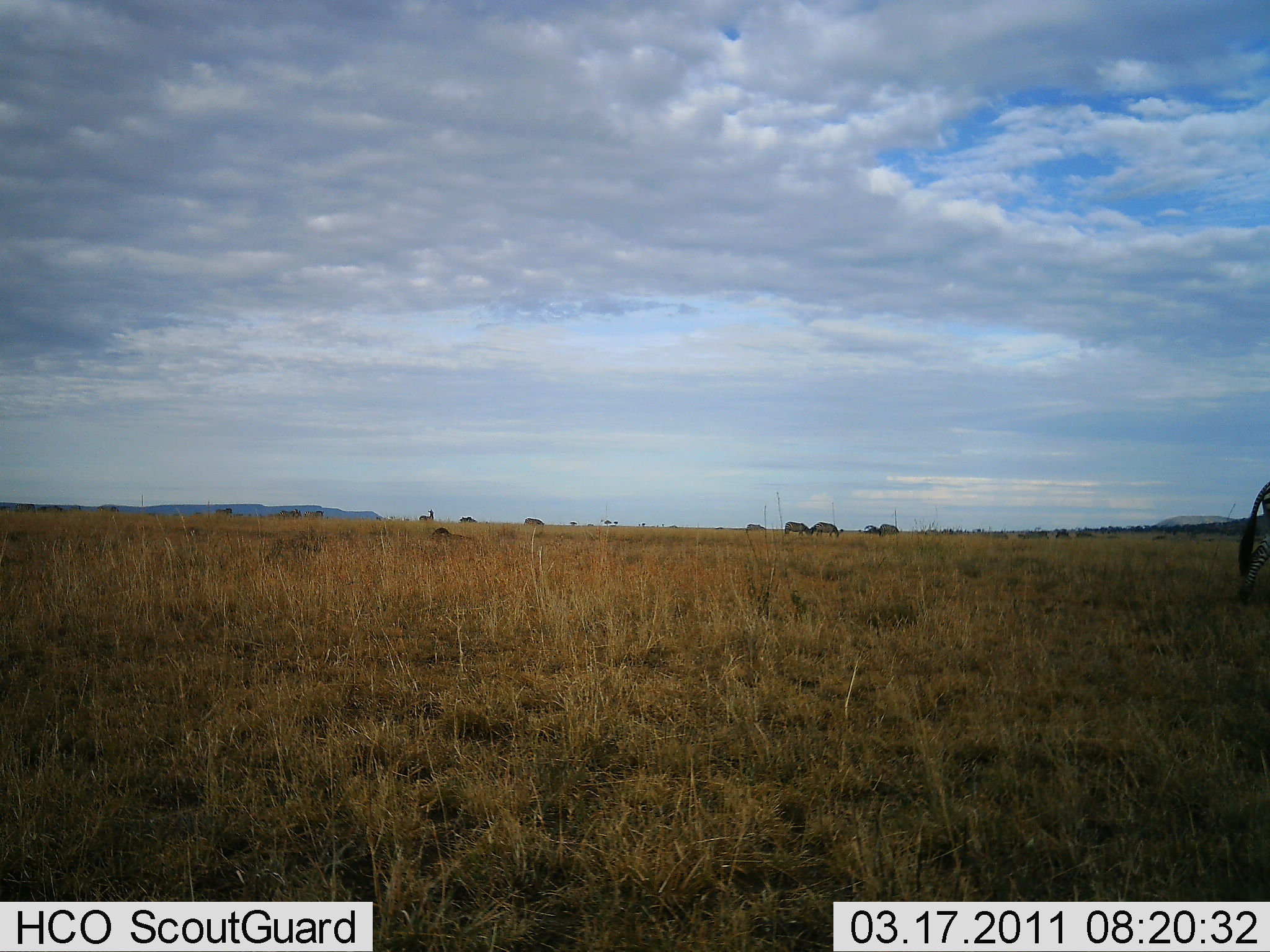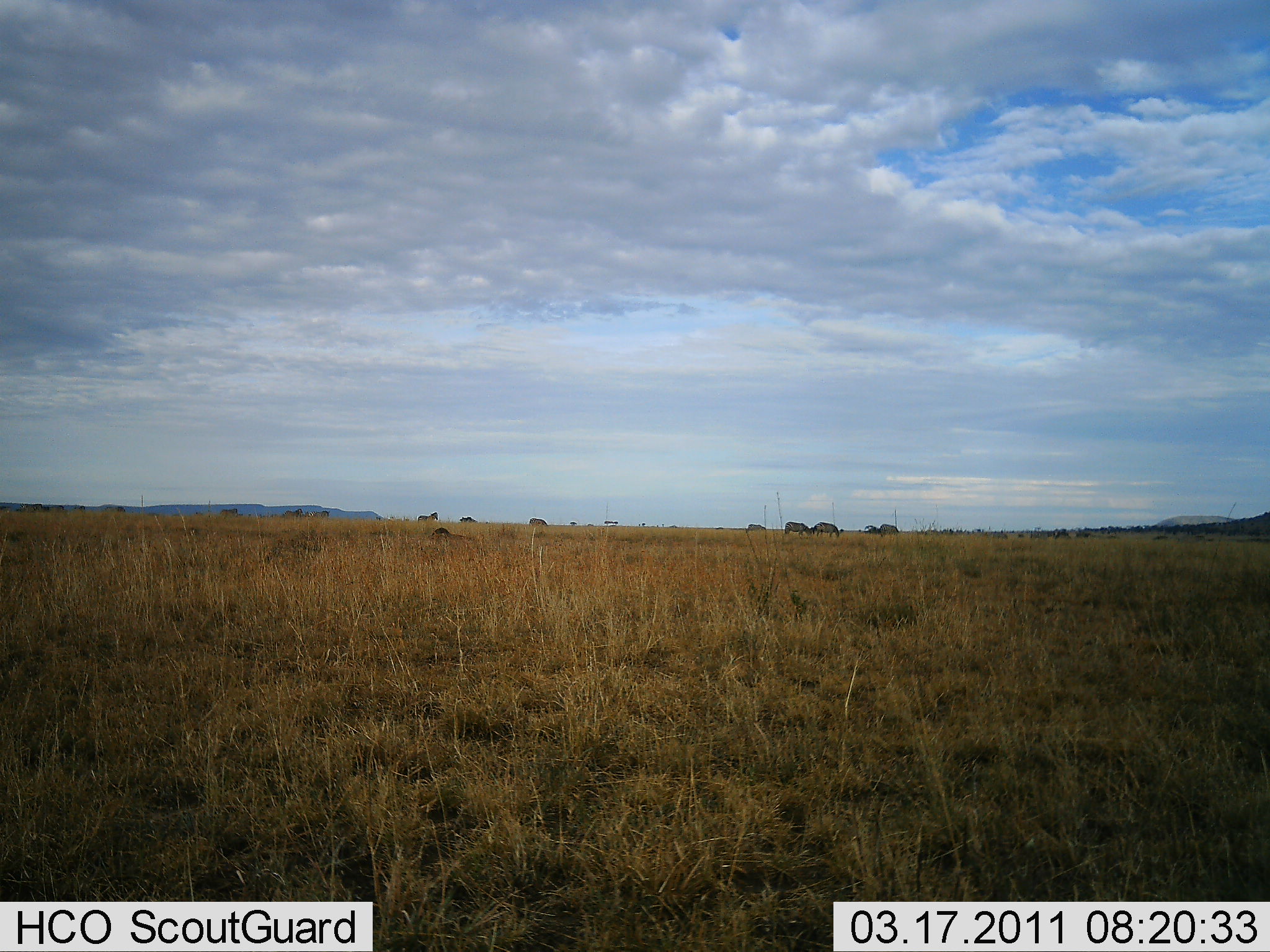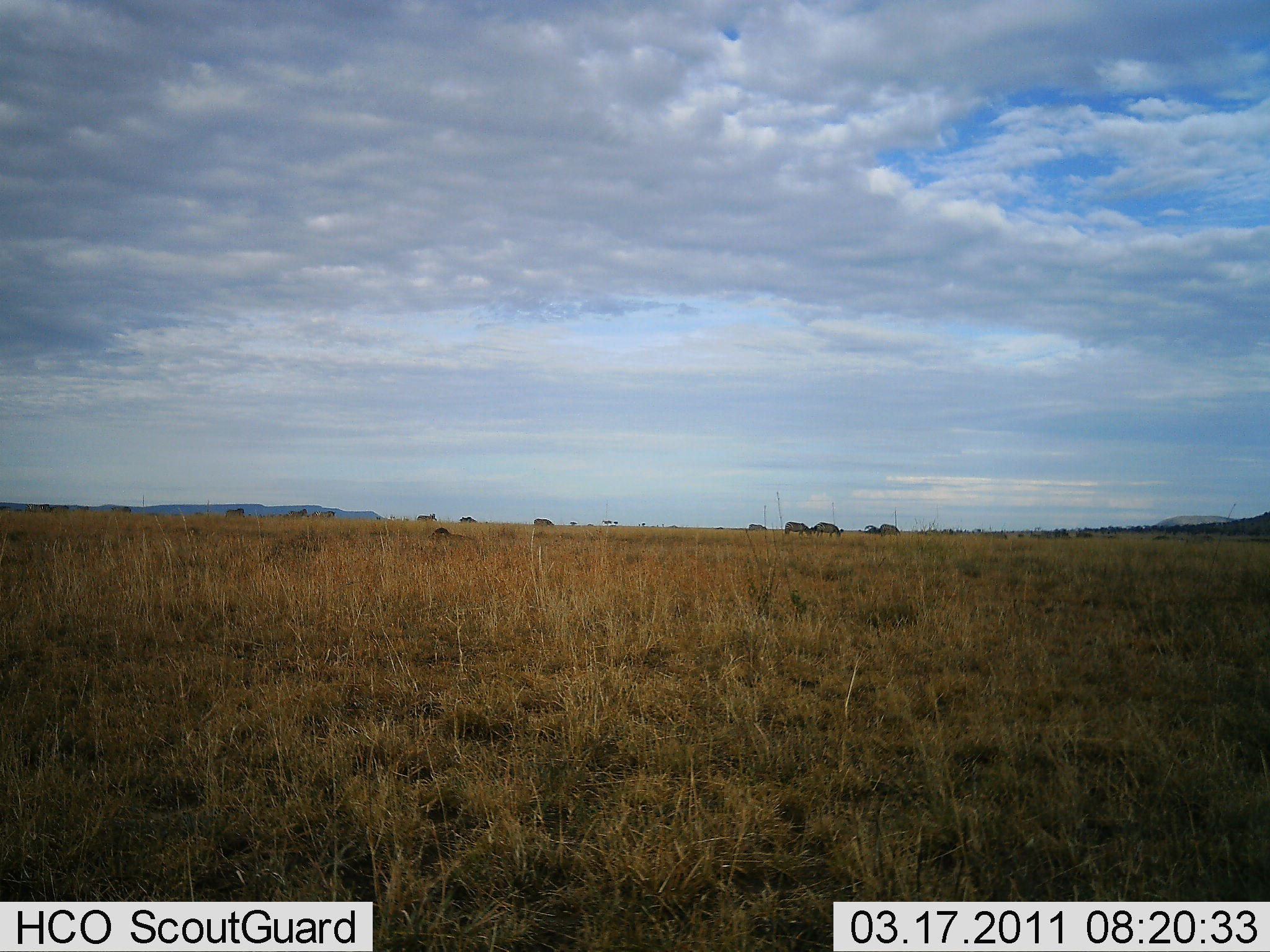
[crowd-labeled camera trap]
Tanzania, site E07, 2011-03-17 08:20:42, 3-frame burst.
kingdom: Animalia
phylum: Chordata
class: Mammalia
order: Perissodactyla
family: Equidae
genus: Equus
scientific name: Equus quagga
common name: plains zebra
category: zebra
Zebra (plains zebra) (Equus quagga), count 1. Behavior (volunteer vote fractions): standing 0%, resting 0%, moving 100%, interacting 0%. Young present (vote fraction): 0%. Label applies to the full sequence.